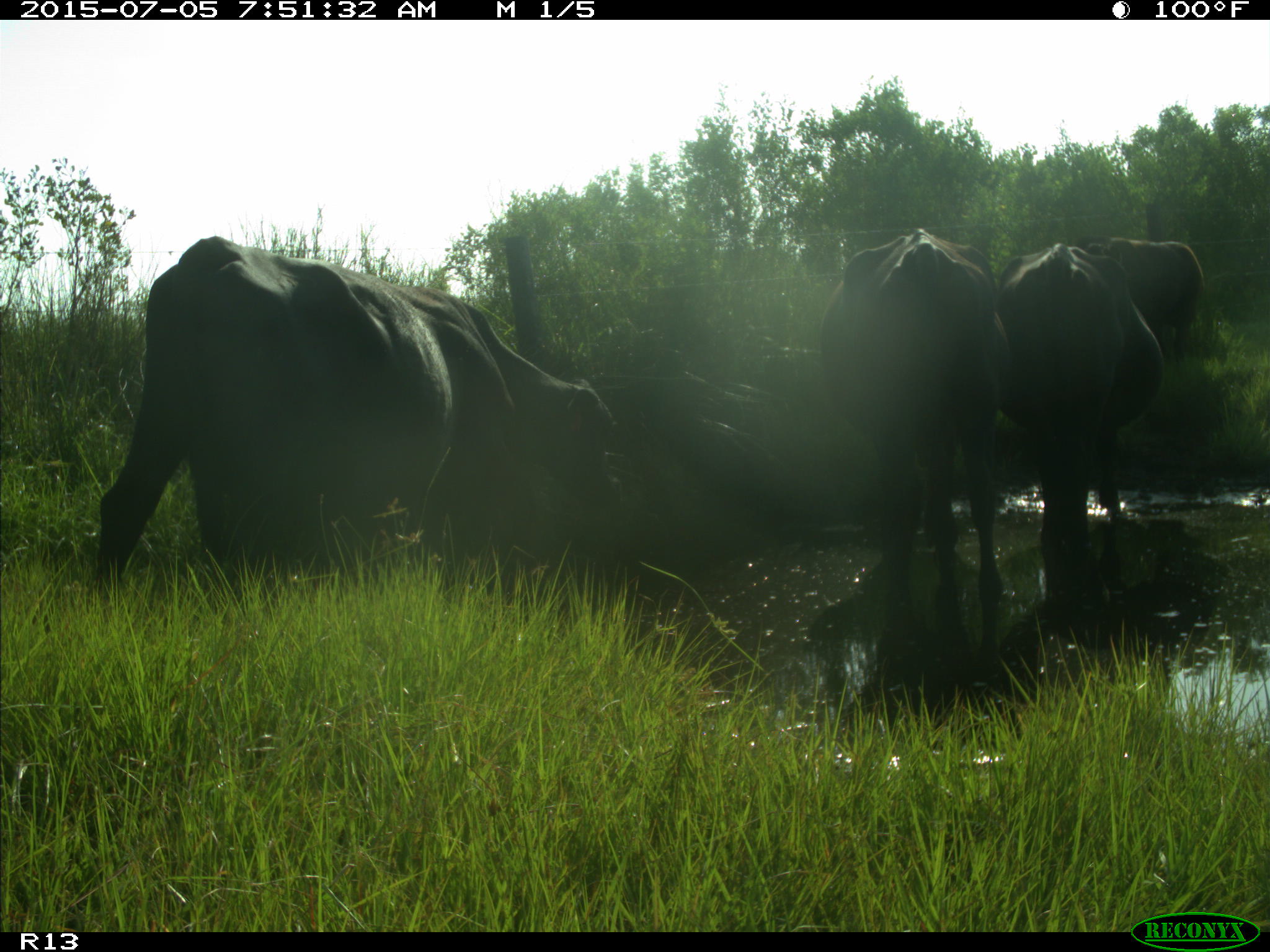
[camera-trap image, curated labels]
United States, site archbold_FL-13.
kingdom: Animalia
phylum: Chordata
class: Mammalia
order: Artiodactyla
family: Bovidae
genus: Bos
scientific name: Bos taurus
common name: domestic cow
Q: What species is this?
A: Bos taurus (domestic cow).